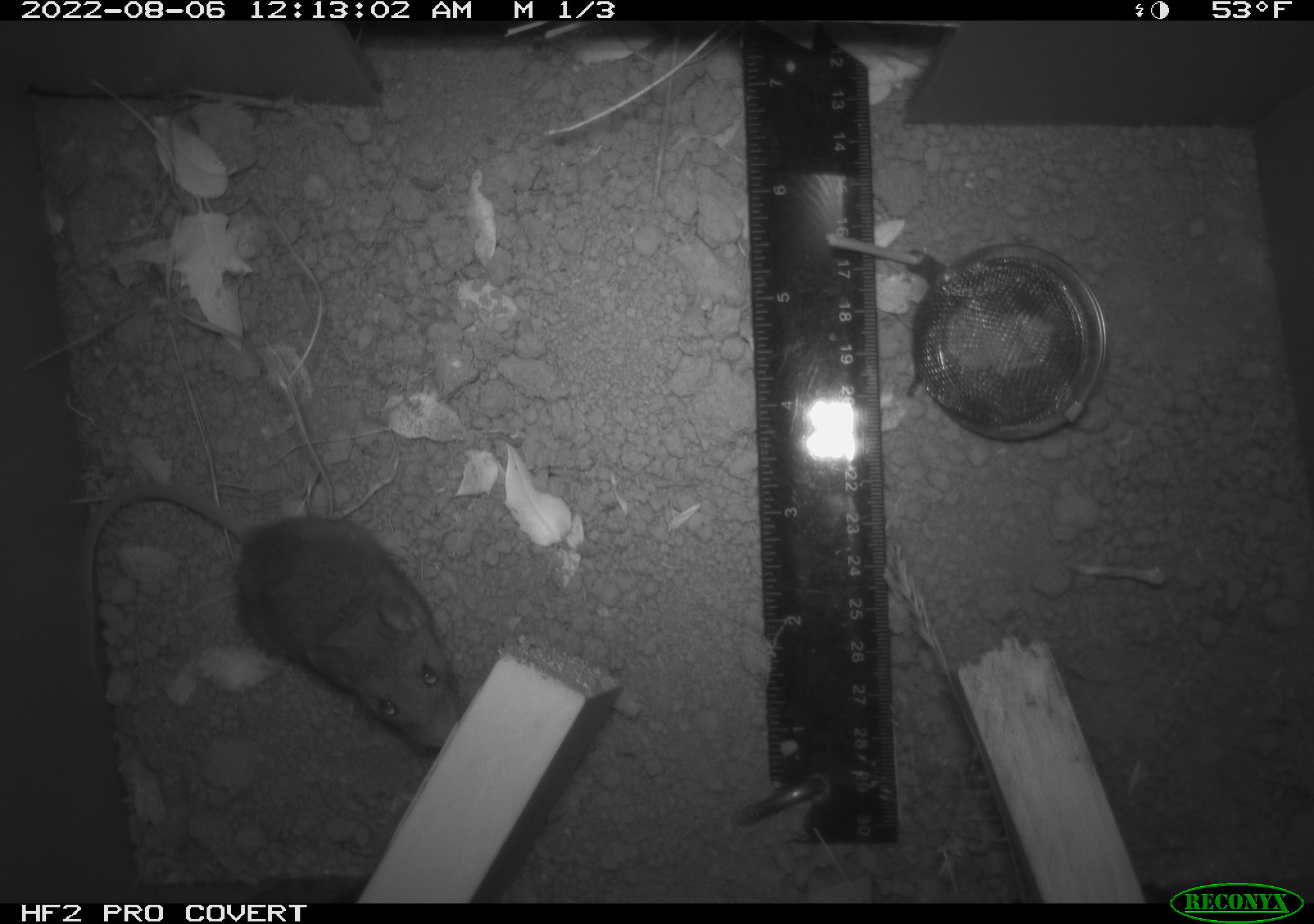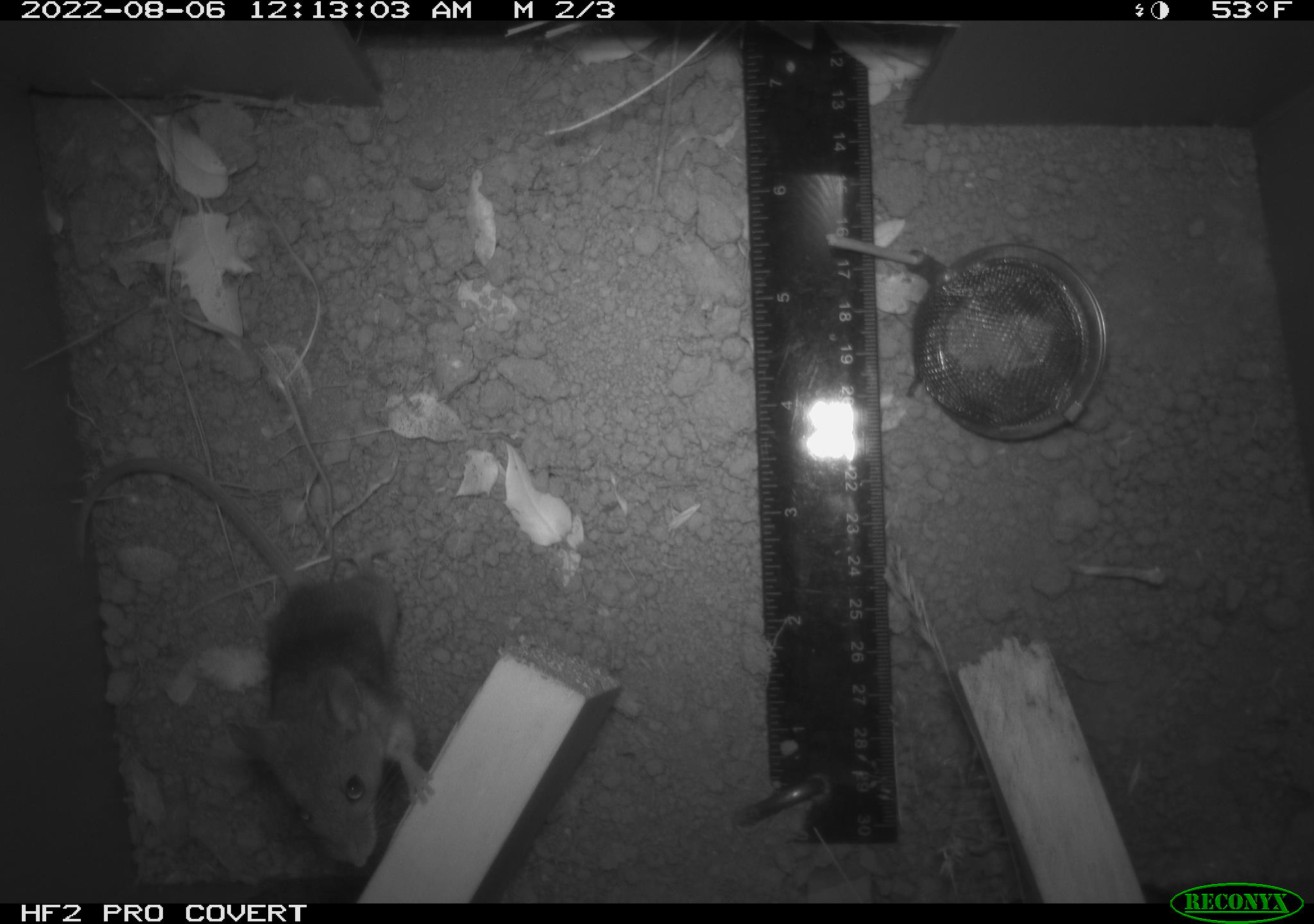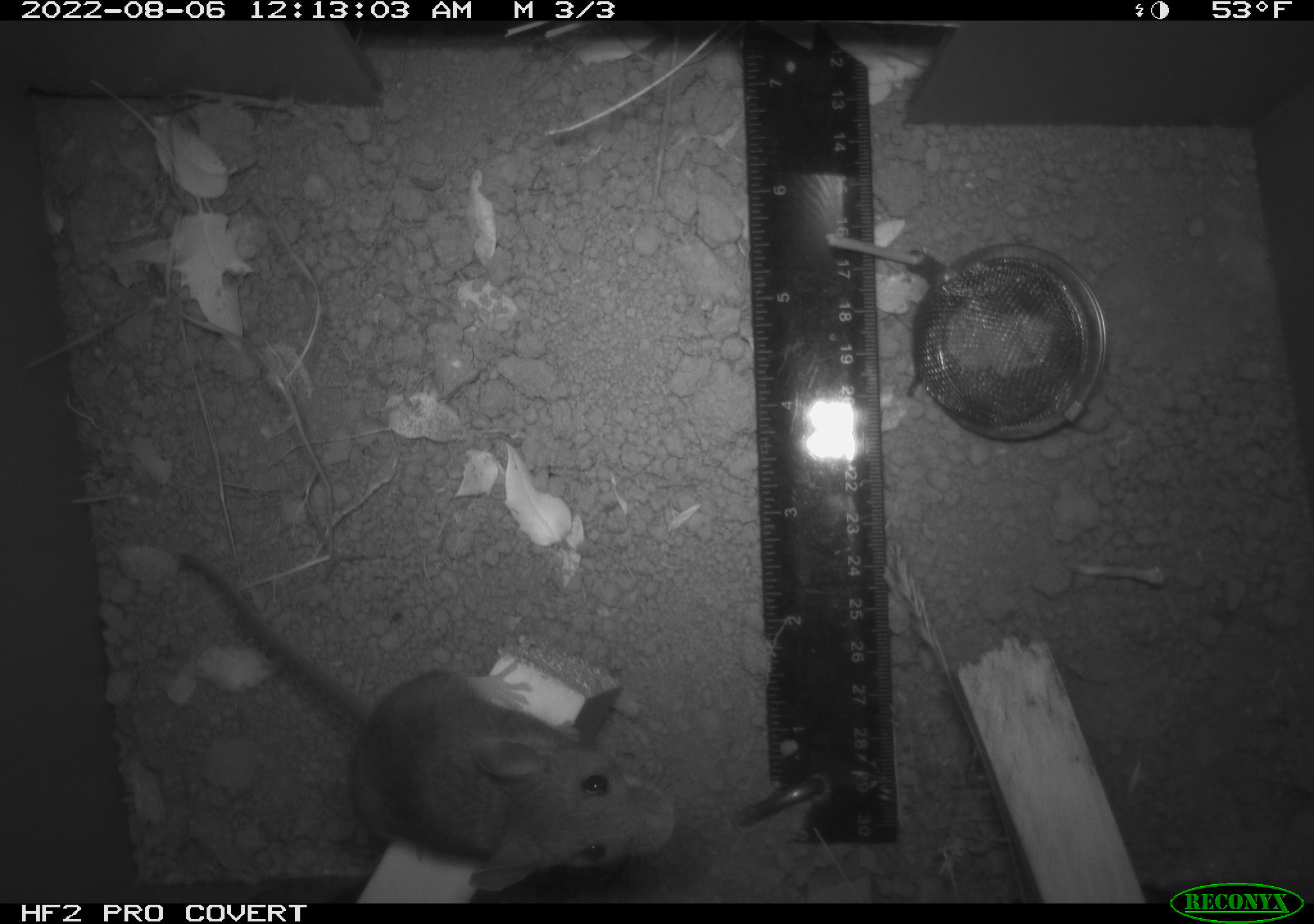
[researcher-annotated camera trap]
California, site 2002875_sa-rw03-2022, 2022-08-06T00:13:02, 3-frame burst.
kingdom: Animalia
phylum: Chordata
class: Mammalia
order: Rodentia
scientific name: Rodentia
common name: mouse species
Mouse species (Rodentia).